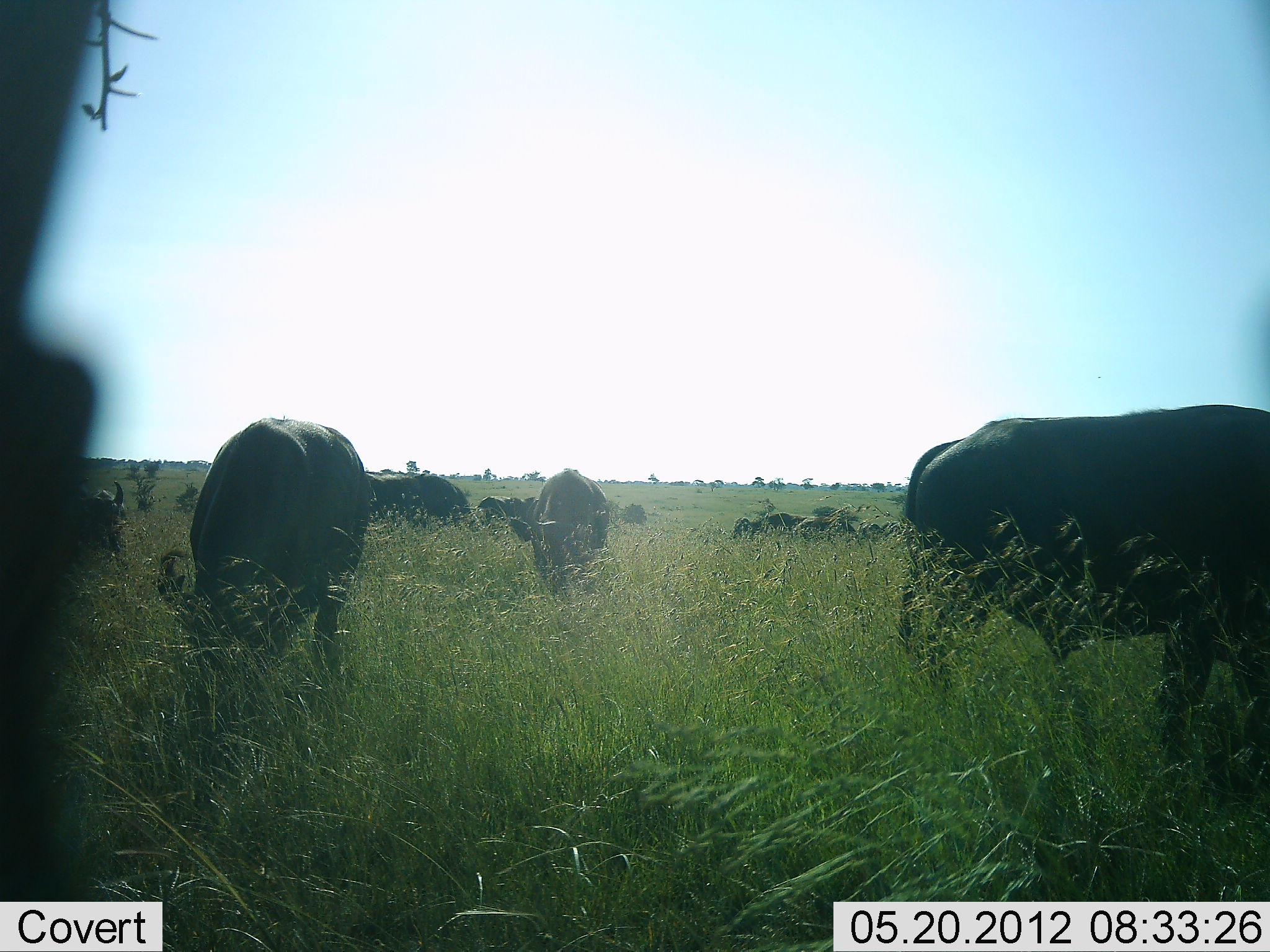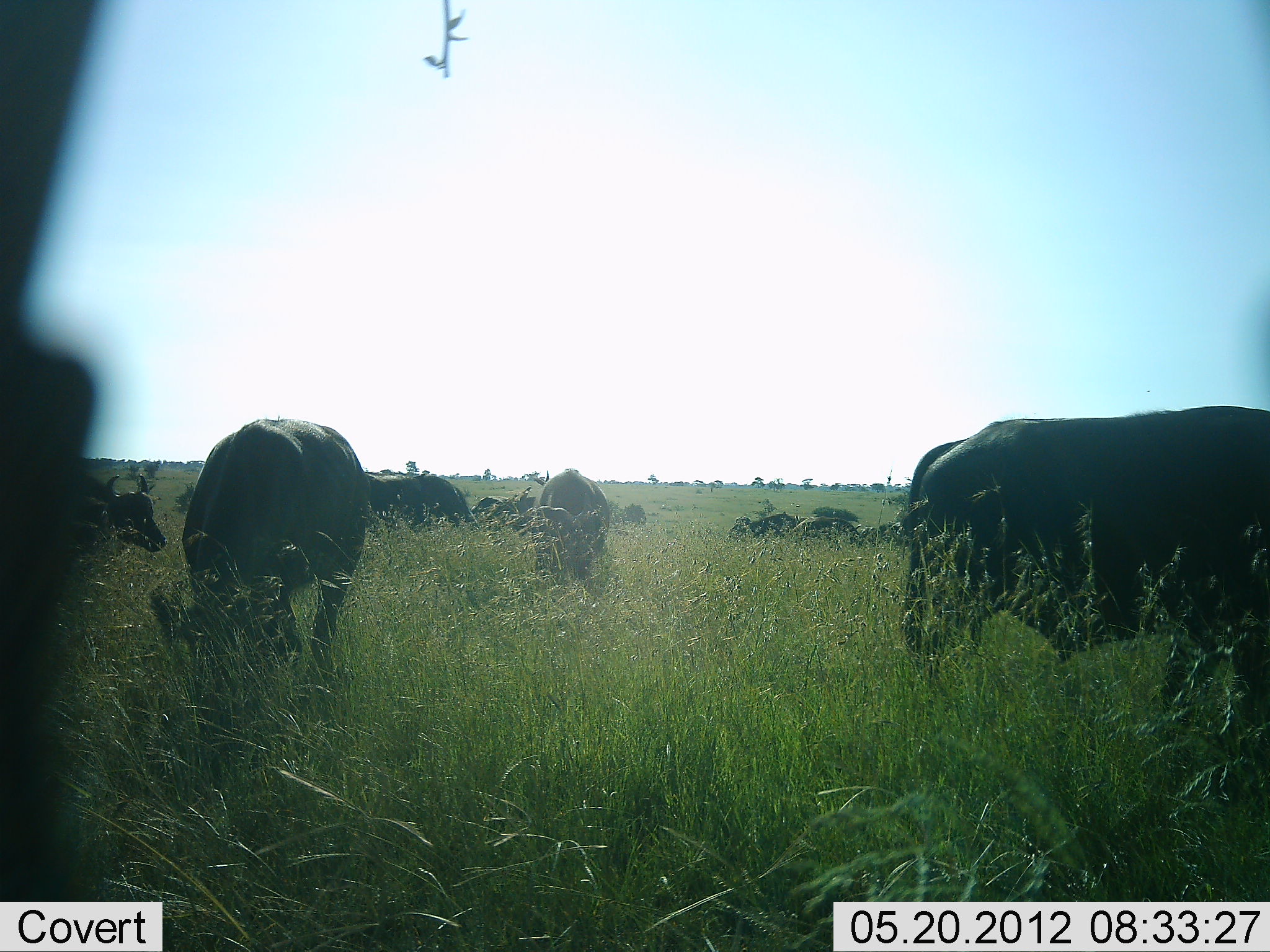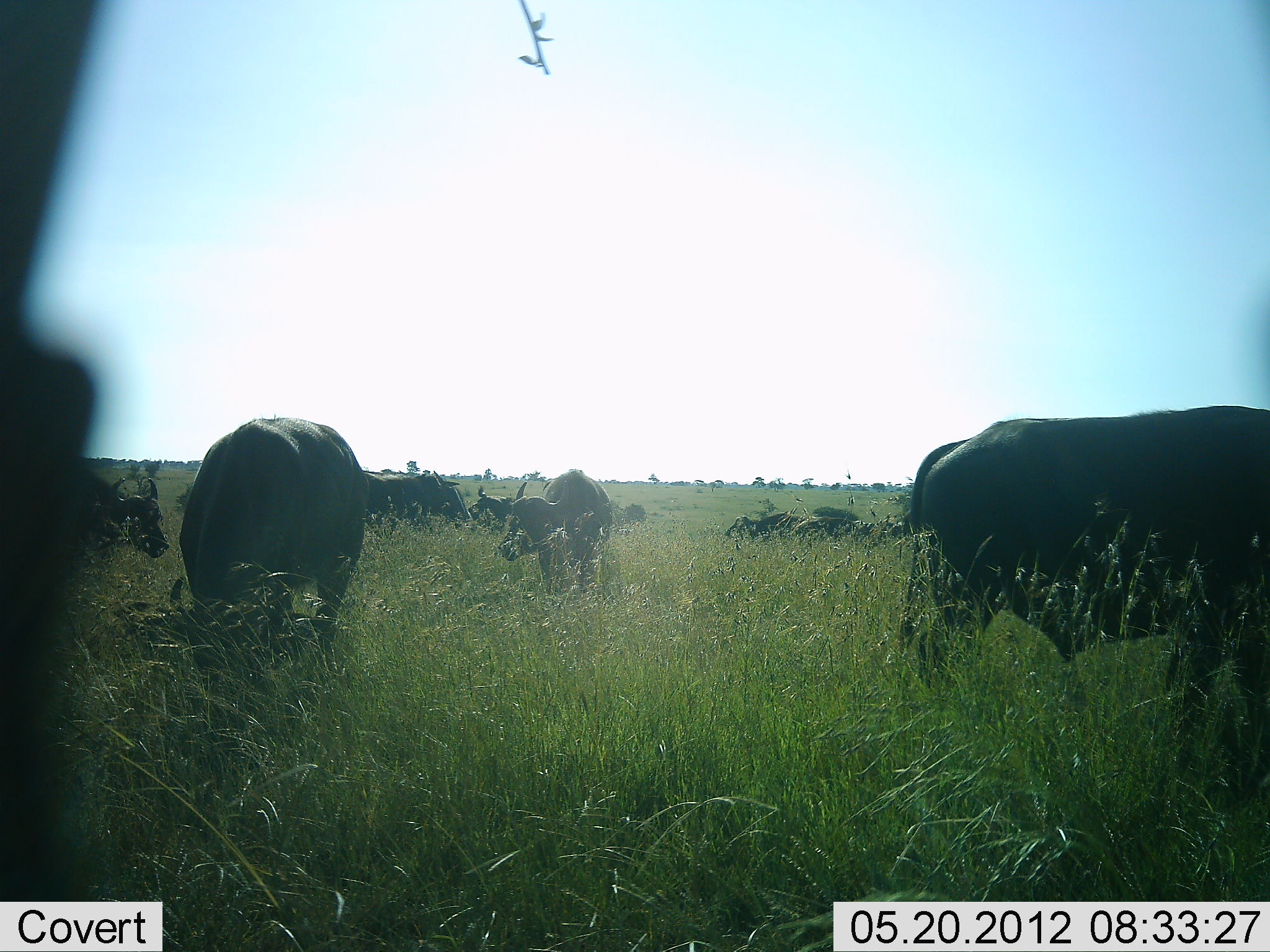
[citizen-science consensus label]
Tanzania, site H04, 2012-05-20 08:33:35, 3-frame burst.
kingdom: Animalia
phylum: Chordata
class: Mammalia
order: Artiodactyla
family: Bovidae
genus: Syncerus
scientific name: Syncerus caffer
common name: cape buffalo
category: buffalo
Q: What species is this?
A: Buffalo (cape buffalo) (Syncerus caffer).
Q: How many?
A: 11-50.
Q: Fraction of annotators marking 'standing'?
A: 62%.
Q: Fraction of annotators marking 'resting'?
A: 12%.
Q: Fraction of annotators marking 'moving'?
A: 12%.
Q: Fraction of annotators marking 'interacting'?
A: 0%.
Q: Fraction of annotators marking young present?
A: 0%.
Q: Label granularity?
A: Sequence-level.